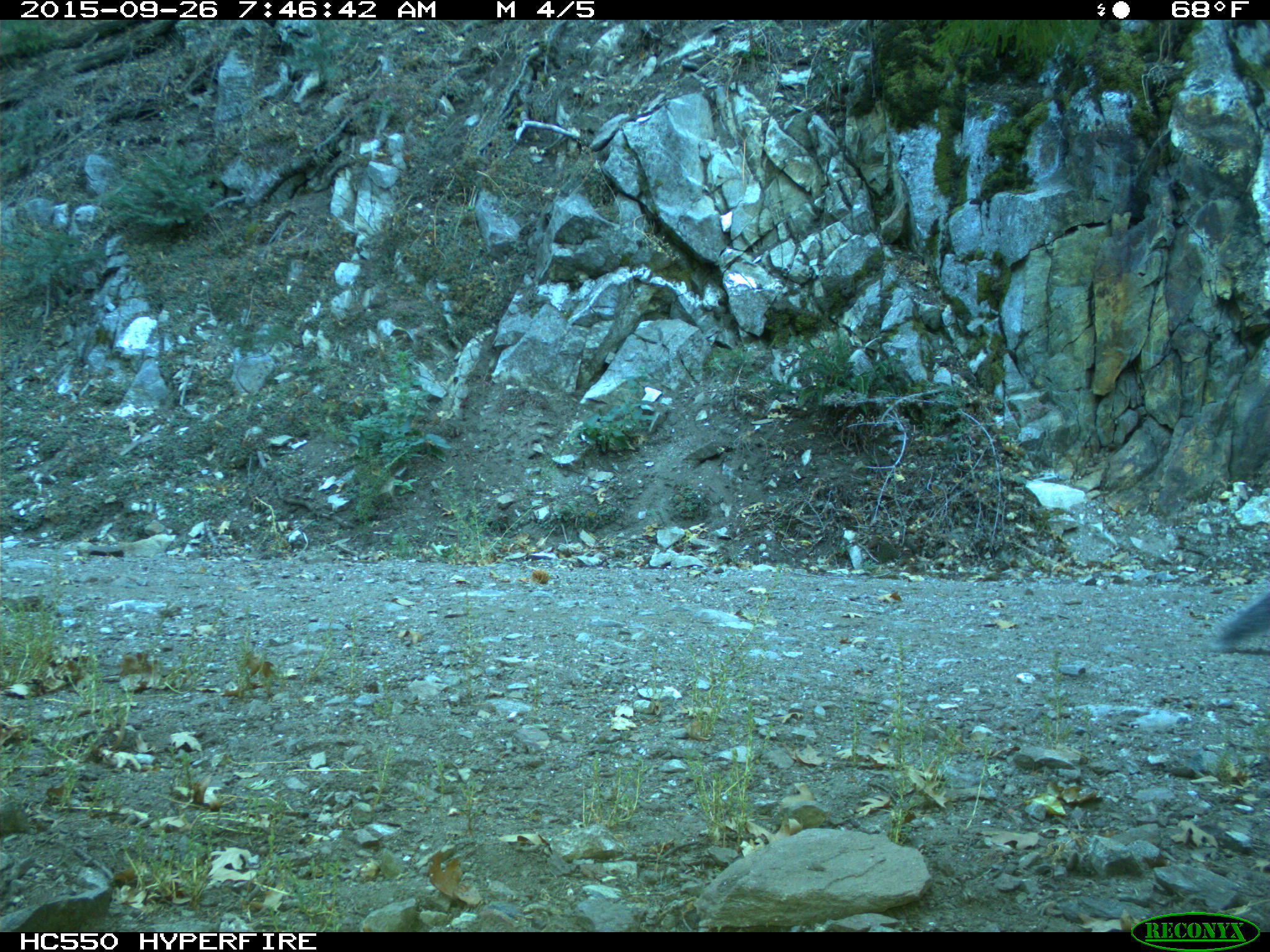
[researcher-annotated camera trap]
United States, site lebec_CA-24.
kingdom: Animalia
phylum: Chordata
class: Mammalia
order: Rodentia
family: Sciuridae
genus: Sciurus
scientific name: Sciurus carolinensis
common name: eastern gray squirrel